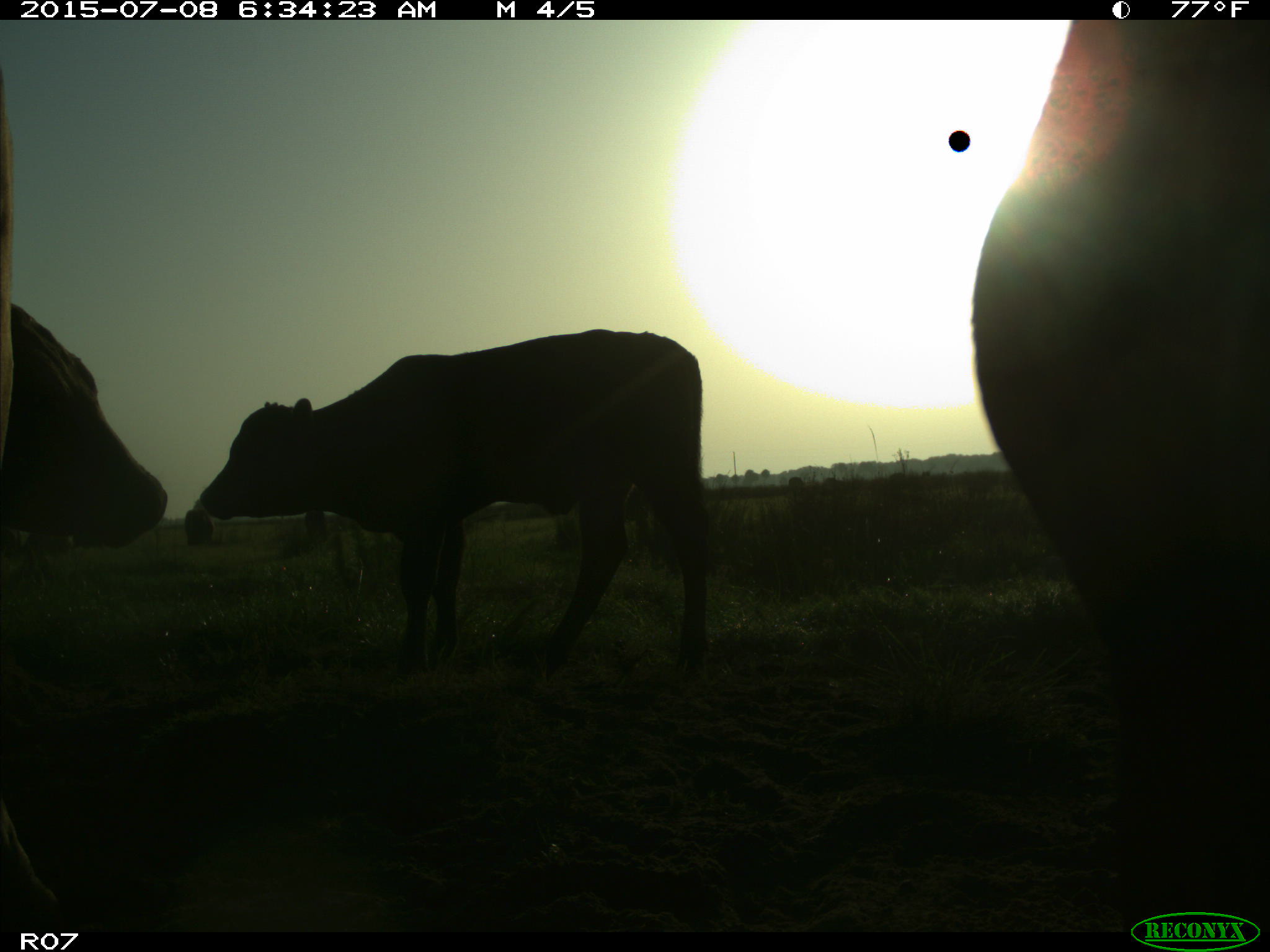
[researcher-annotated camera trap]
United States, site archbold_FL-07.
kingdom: Animalia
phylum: Chordata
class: Mammalia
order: Artiodactyla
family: Bovidae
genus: Bos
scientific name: Bos taurus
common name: domestic cow